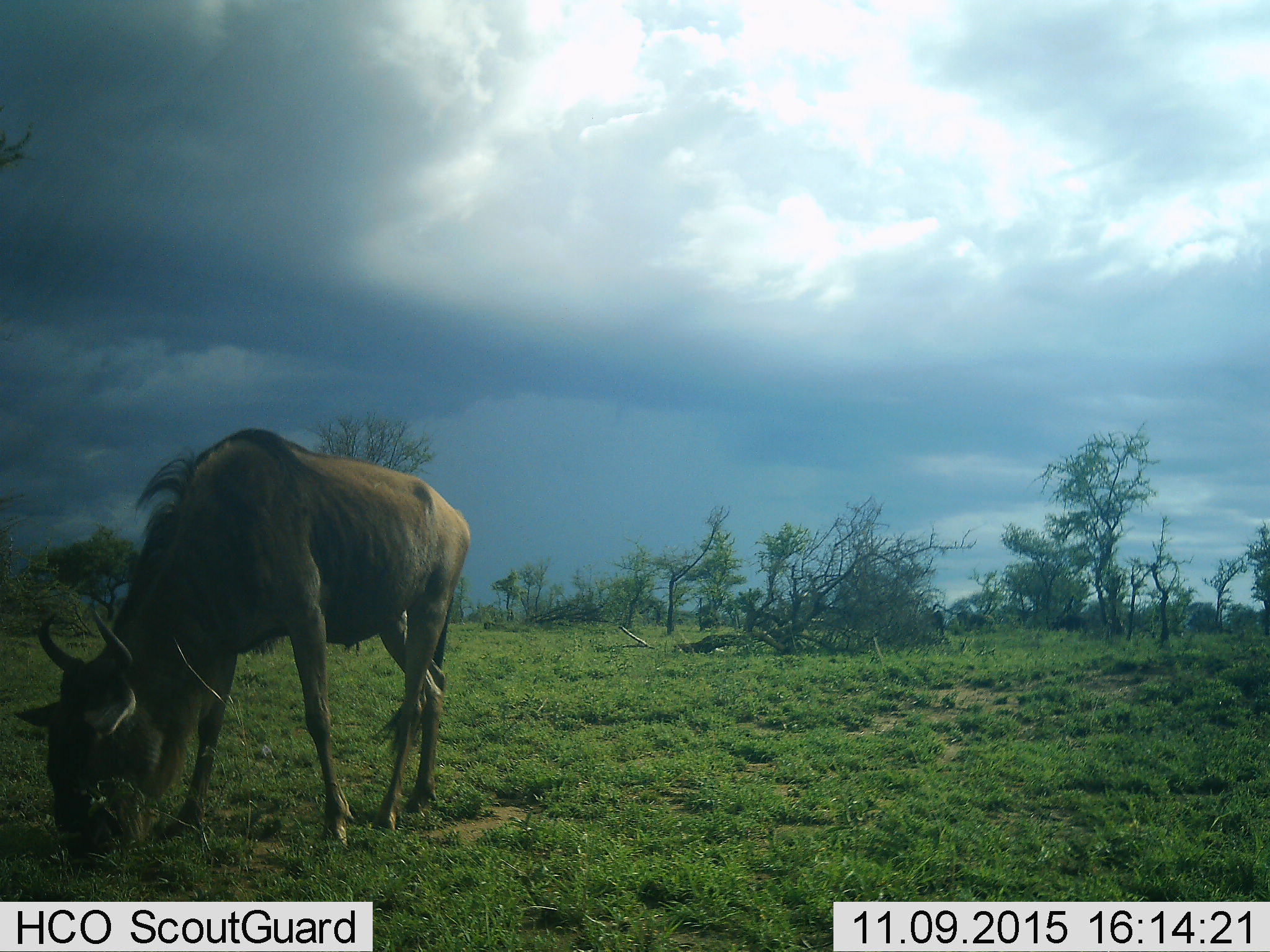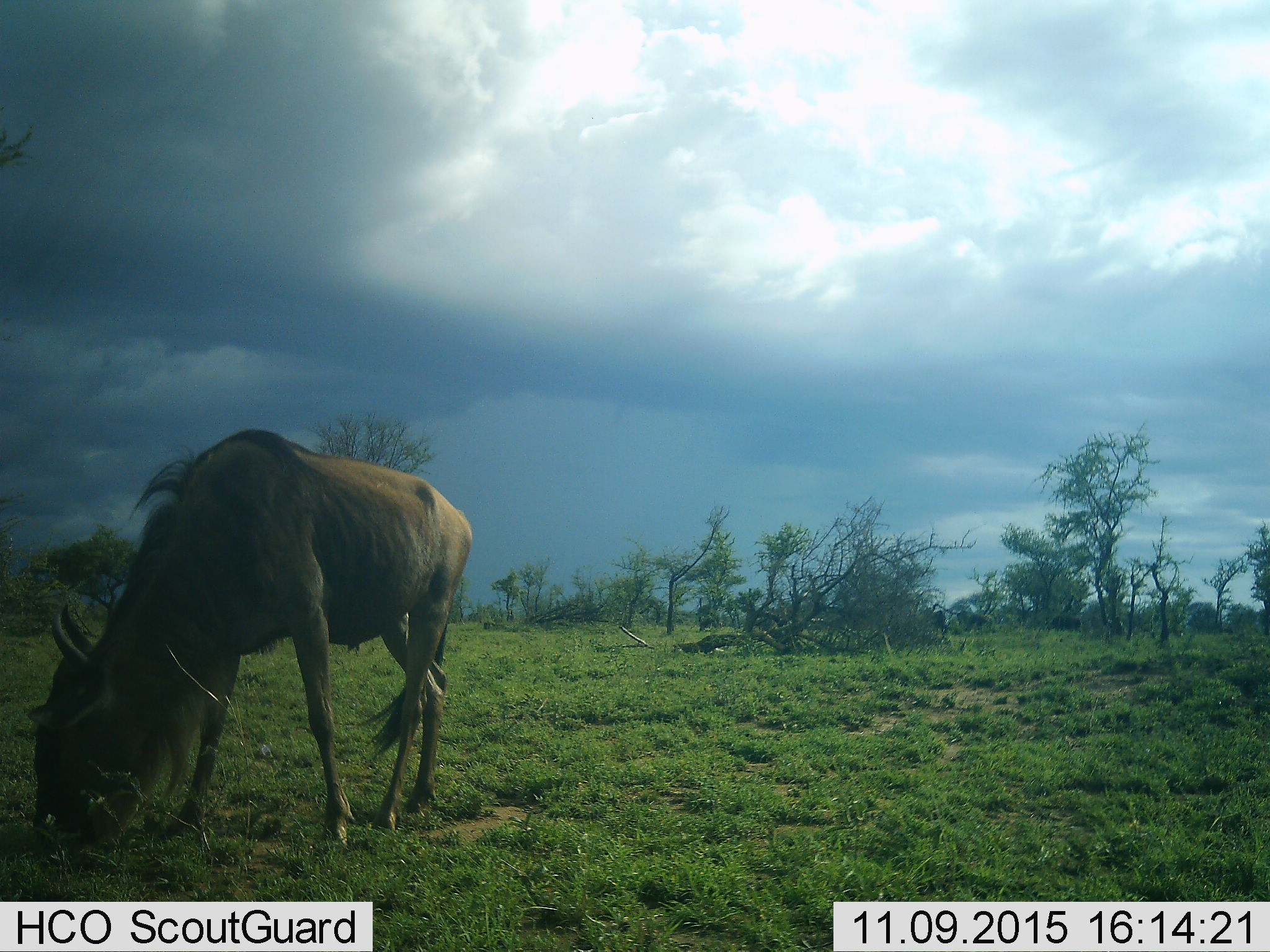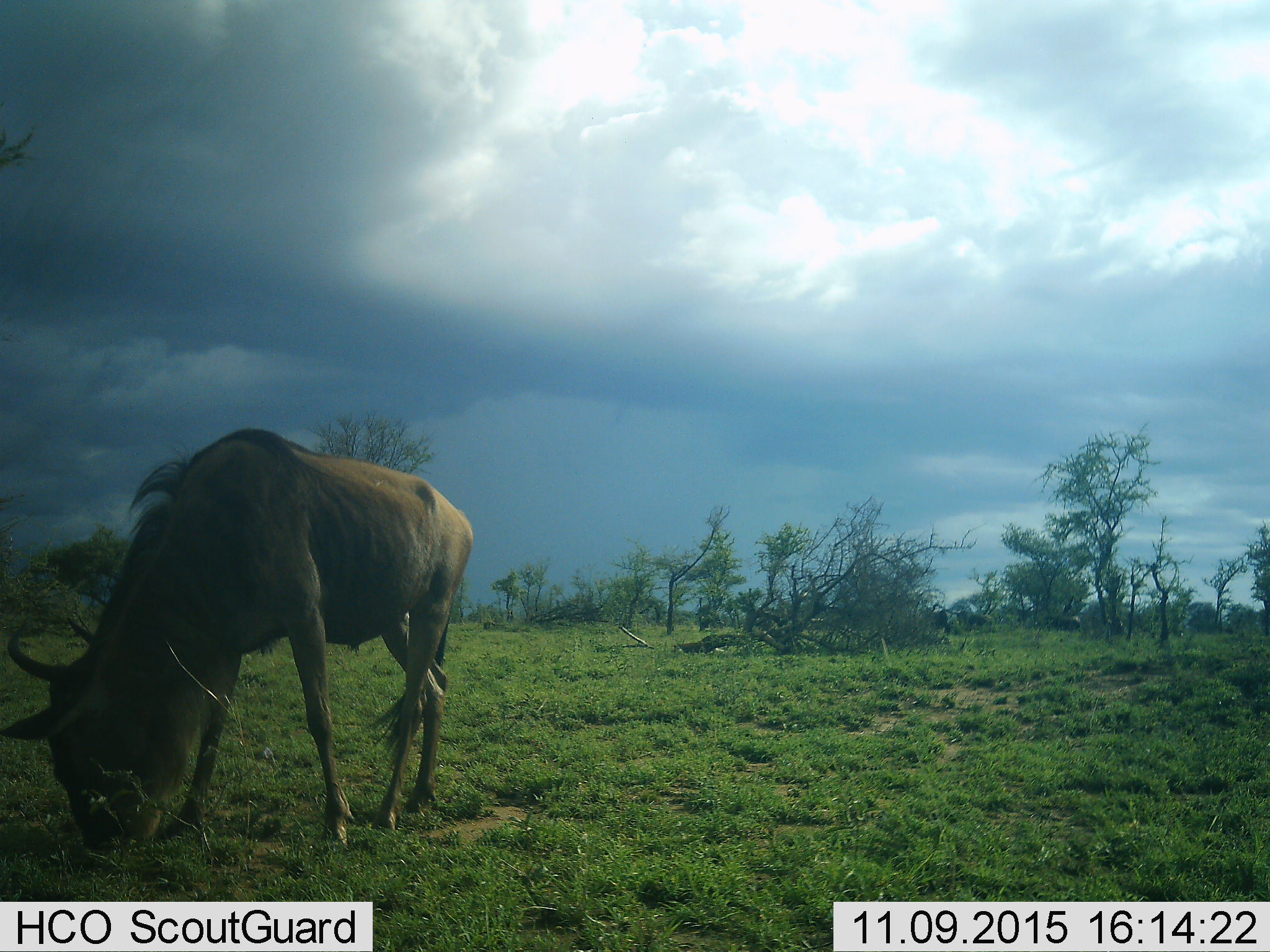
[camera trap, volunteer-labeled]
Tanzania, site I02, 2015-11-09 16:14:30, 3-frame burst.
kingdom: Animalia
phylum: Chordata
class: Mammalia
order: Artiodactyla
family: Bovidae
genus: Connochaetes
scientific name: Connochaetes taurinus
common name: blue wildebeest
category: wildebeest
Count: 1.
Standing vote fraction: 10%.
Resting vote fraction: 0%.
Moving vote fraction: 10%.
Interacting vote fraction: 0%.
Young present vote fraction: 0%.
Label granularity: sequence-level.